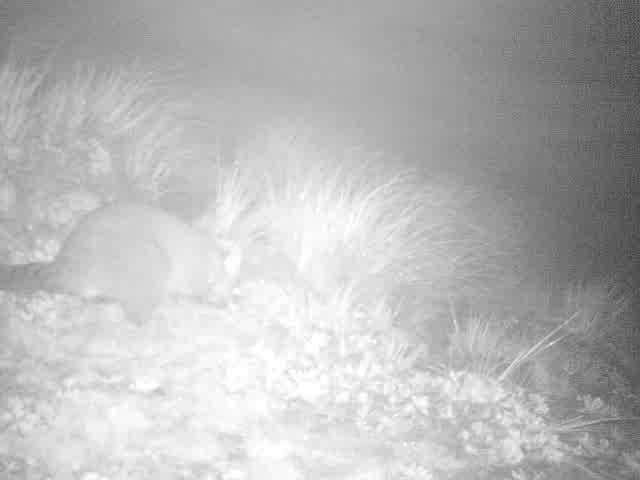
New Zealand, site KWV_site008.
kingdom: Animalia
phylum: Chordata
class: Mammalia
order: Diprotodontia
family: Phalangeridae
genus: Trichosurus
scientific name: Trichosurus vulpecula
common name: common brushtail possum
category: possum